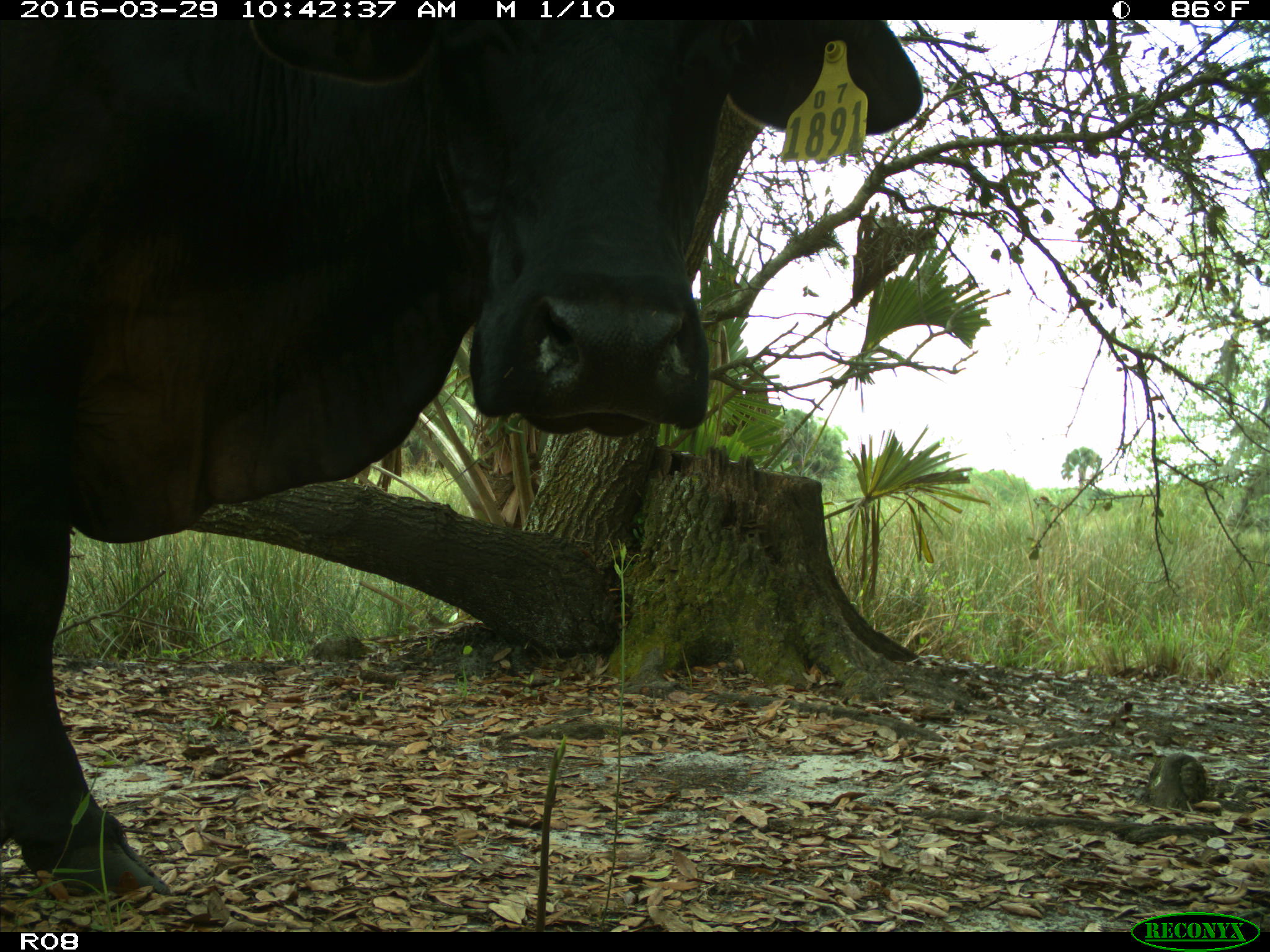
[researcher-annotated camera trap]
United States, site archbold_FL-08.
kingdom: Animalia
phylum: Chordata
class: Mammalia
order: Artiodactyla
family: Bovidae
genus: Bos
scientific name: Bos taurus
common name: domestic cow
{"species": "Bos taurus (domestic cow)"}